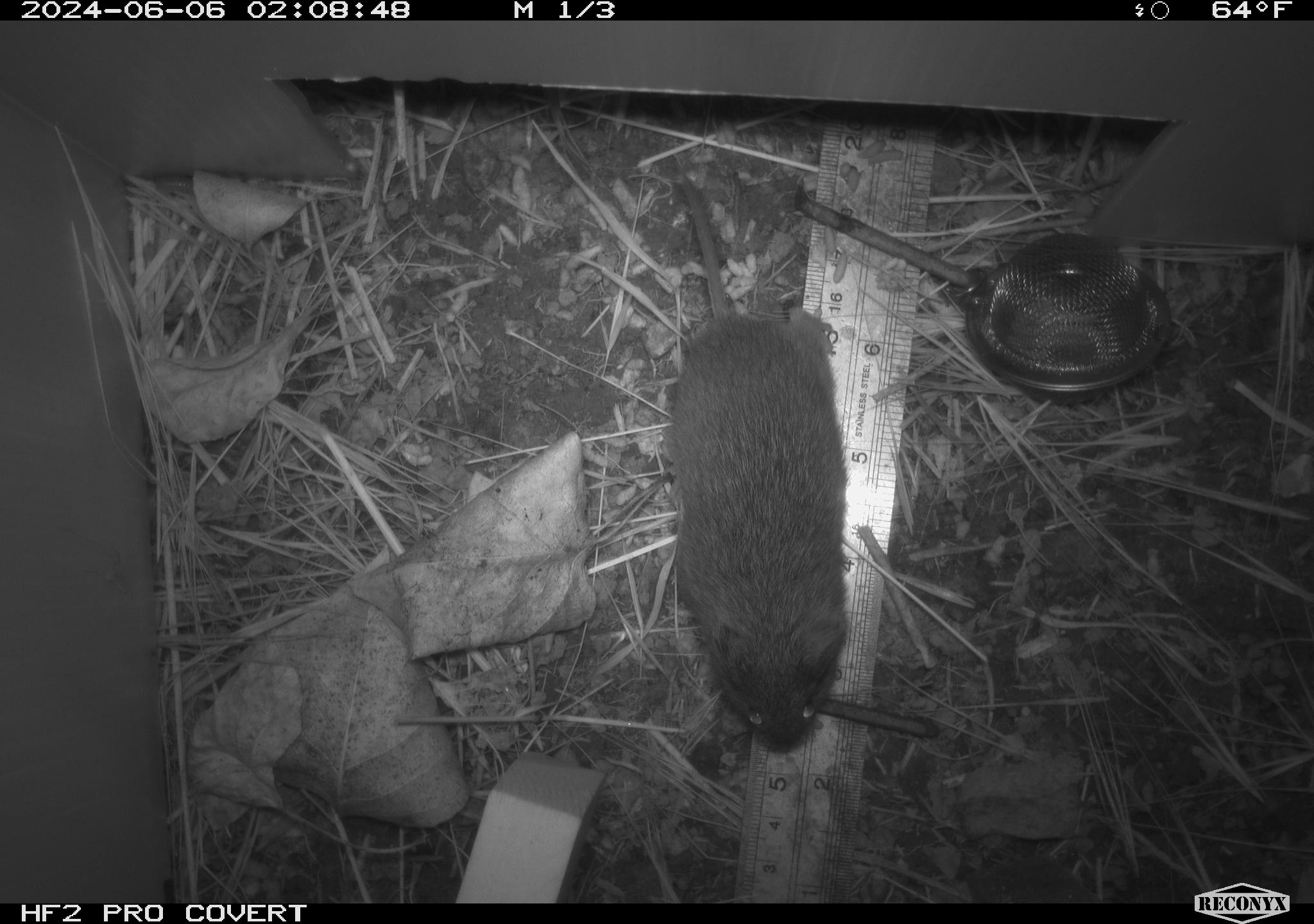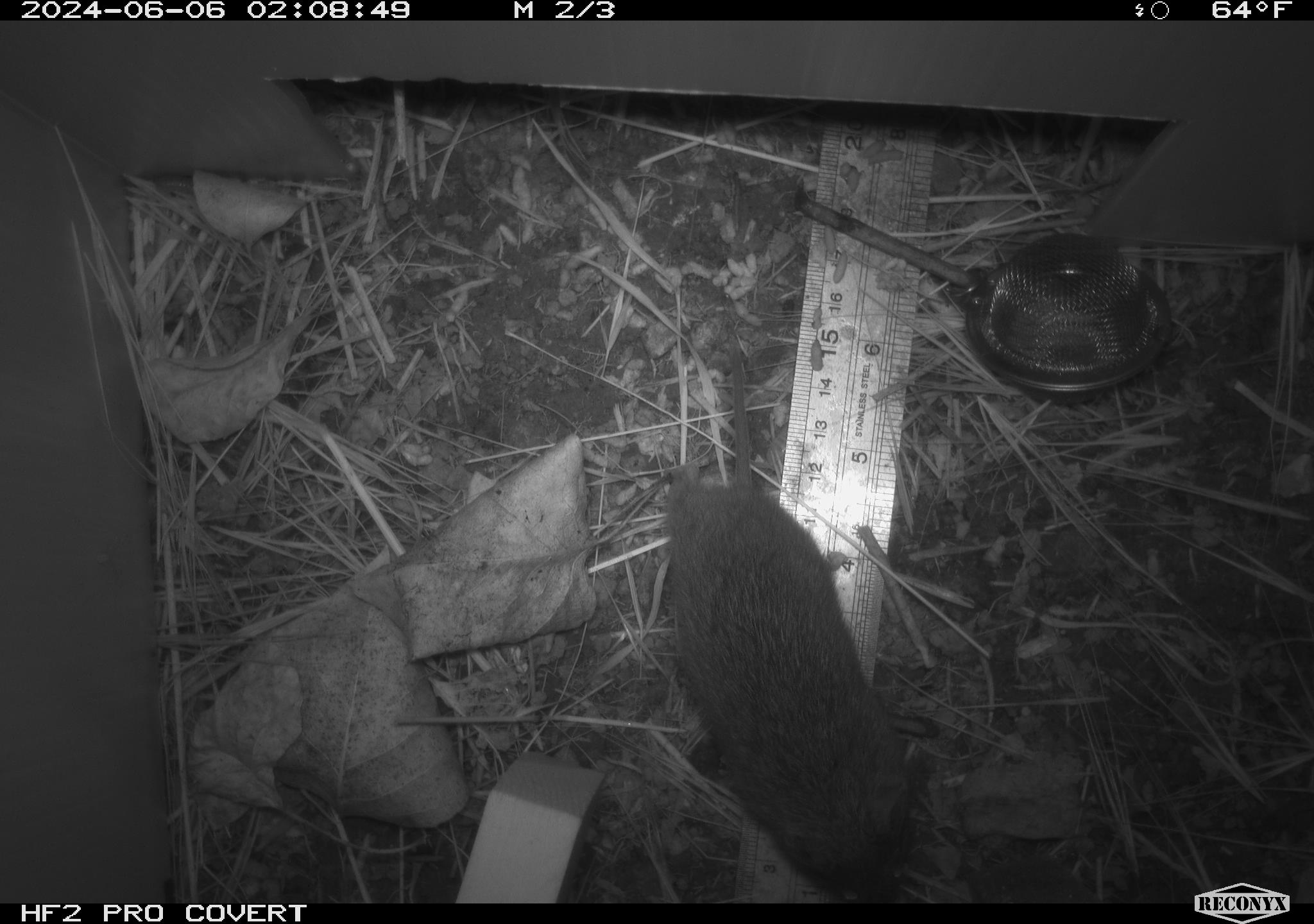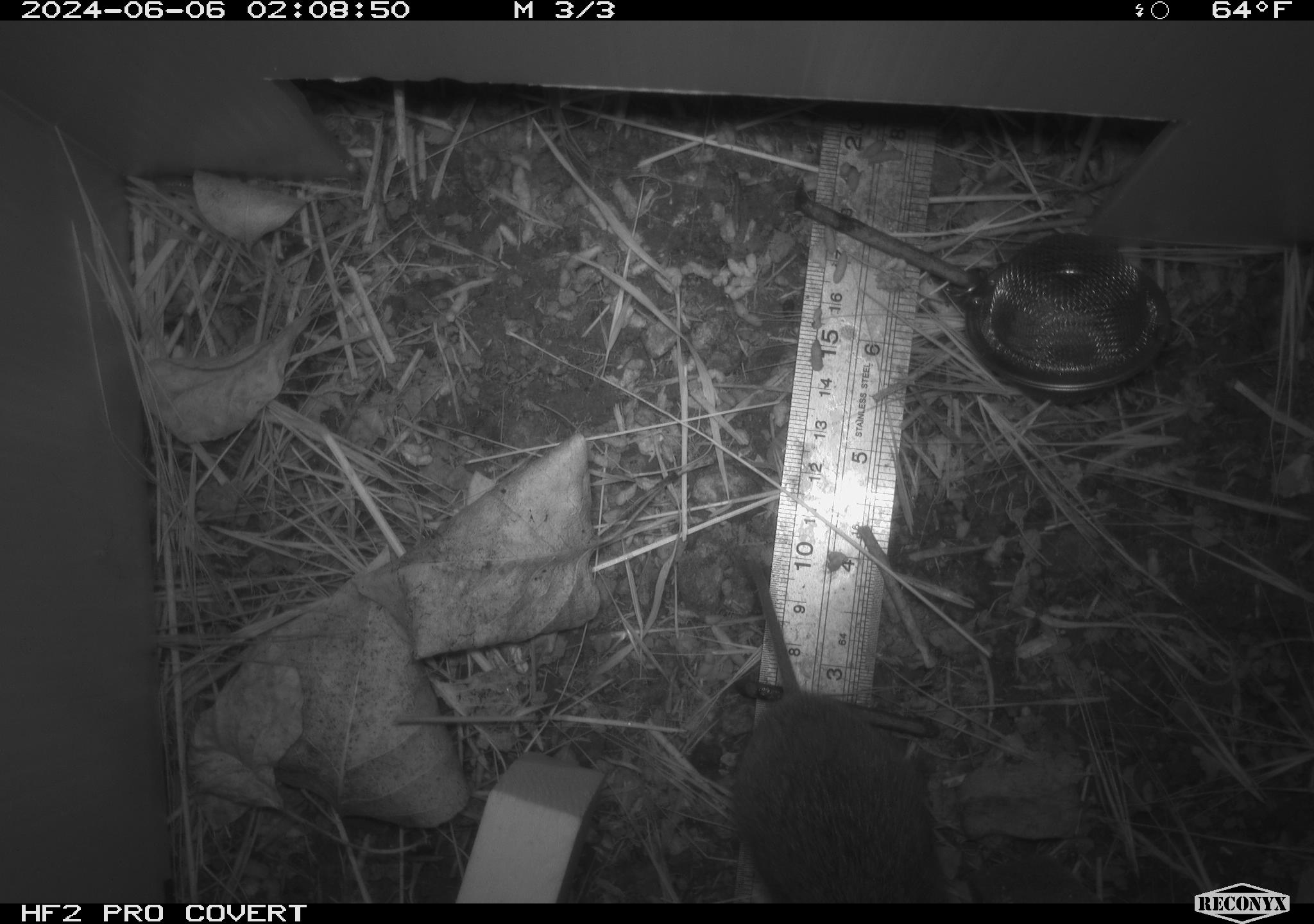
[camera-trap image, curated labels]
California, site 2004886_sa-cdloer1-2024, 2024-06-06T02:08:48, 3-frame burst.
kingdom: Animalia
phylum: Chordata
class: Mammalia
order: Rodentia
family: Cricetidae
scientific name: Arvicolinae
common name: voles, lemmings, and muskrats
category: arvicolinae subfamily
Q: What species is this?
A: Arvicolinae subfamily (voles, lemmings, and muskrats) (Arvicolinae).